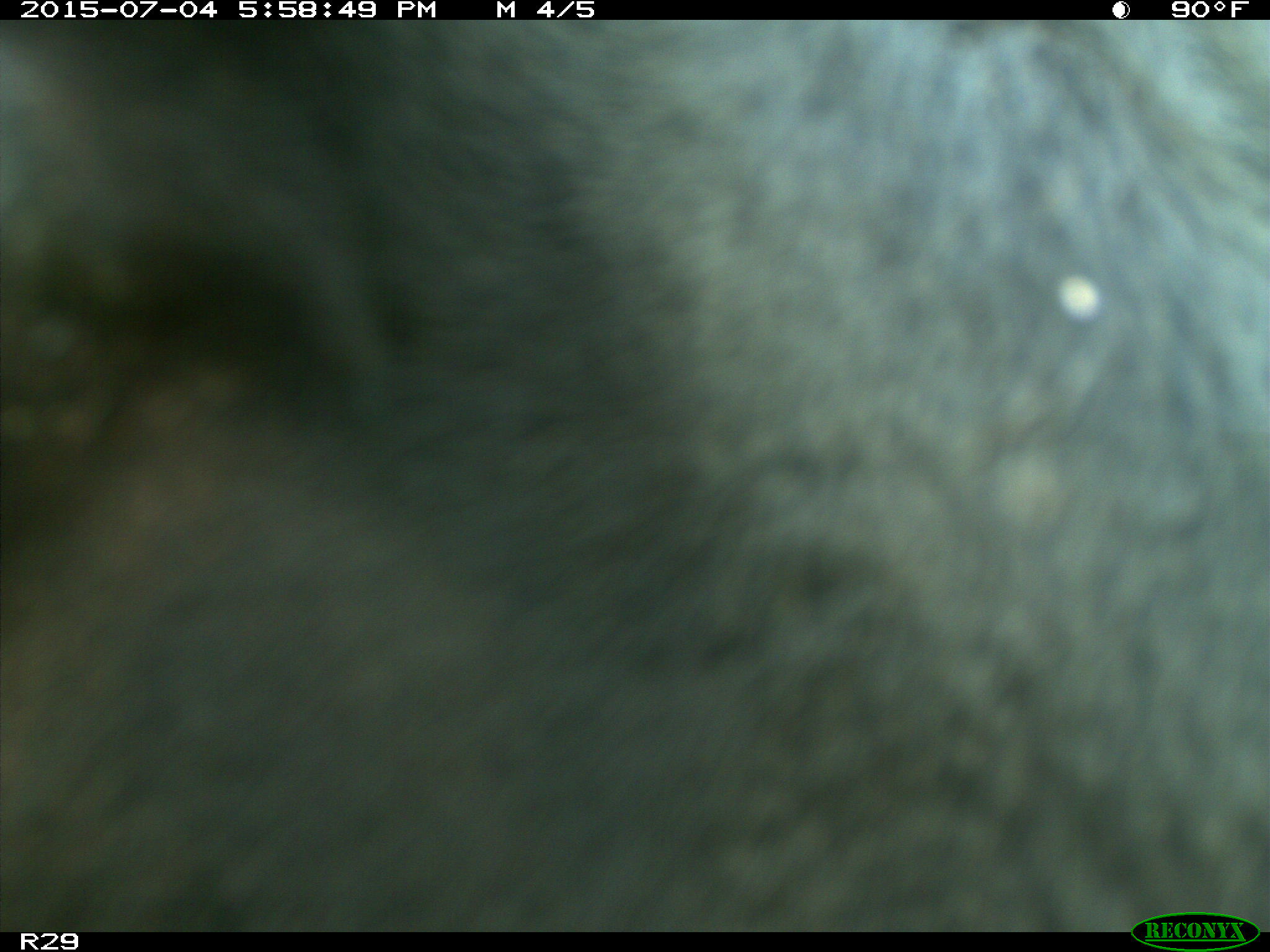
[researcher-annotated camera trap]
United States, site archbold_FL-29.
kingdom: Animalia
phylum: Chordata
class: Mammalia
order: Artiodactyla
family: Bovidae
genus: Bos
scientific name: Bos taurus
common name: domestic cow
Bos taurus (domestic cow).